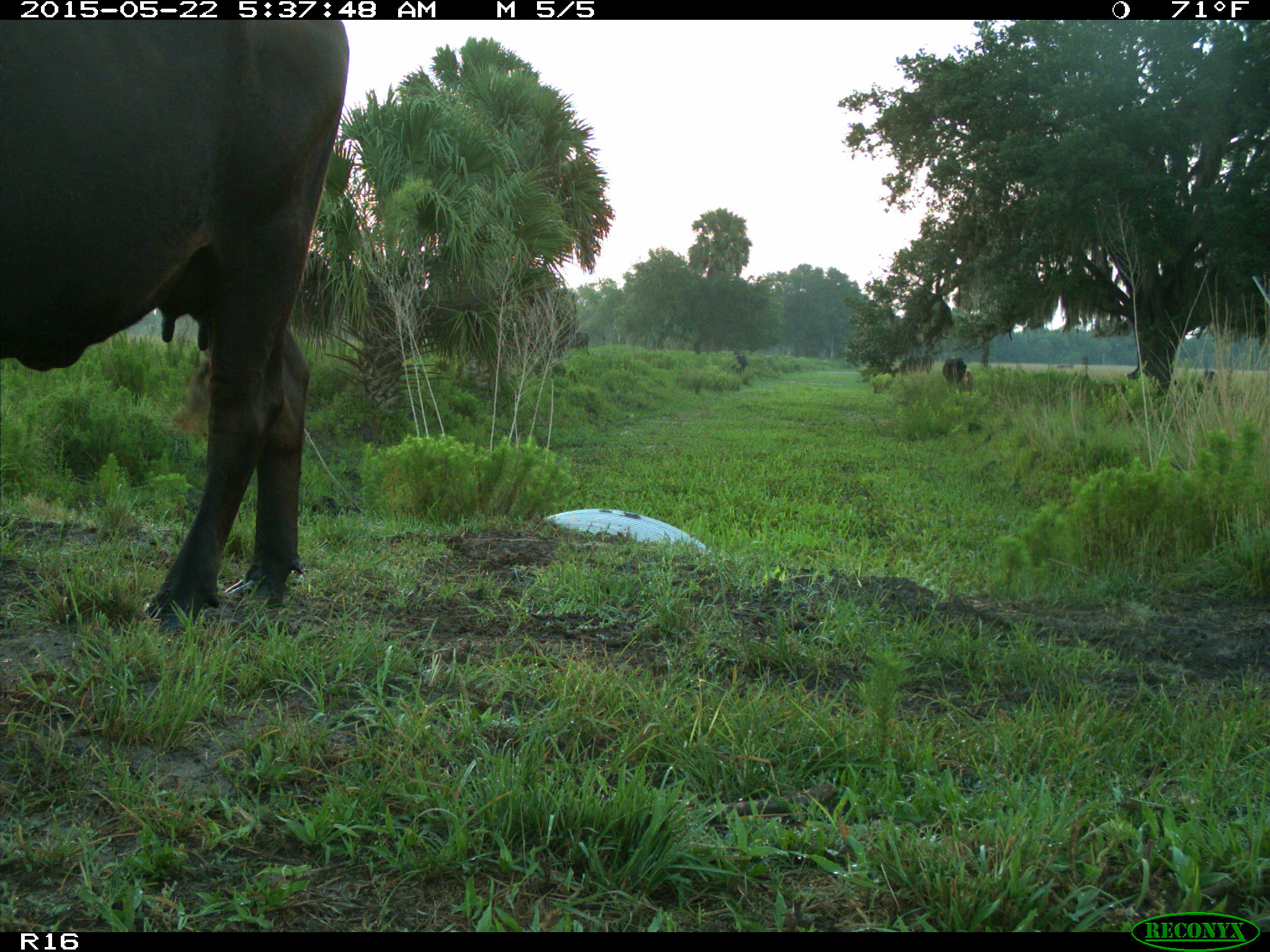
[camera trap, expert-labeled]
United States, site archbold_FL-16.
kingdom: Animalia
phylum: Chordata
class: Mammalia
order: Artiodactyla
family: Bovidae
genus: Bos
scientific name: Bos taurus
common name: domestic cow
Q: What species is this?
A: Bos taurus (domestic cow).